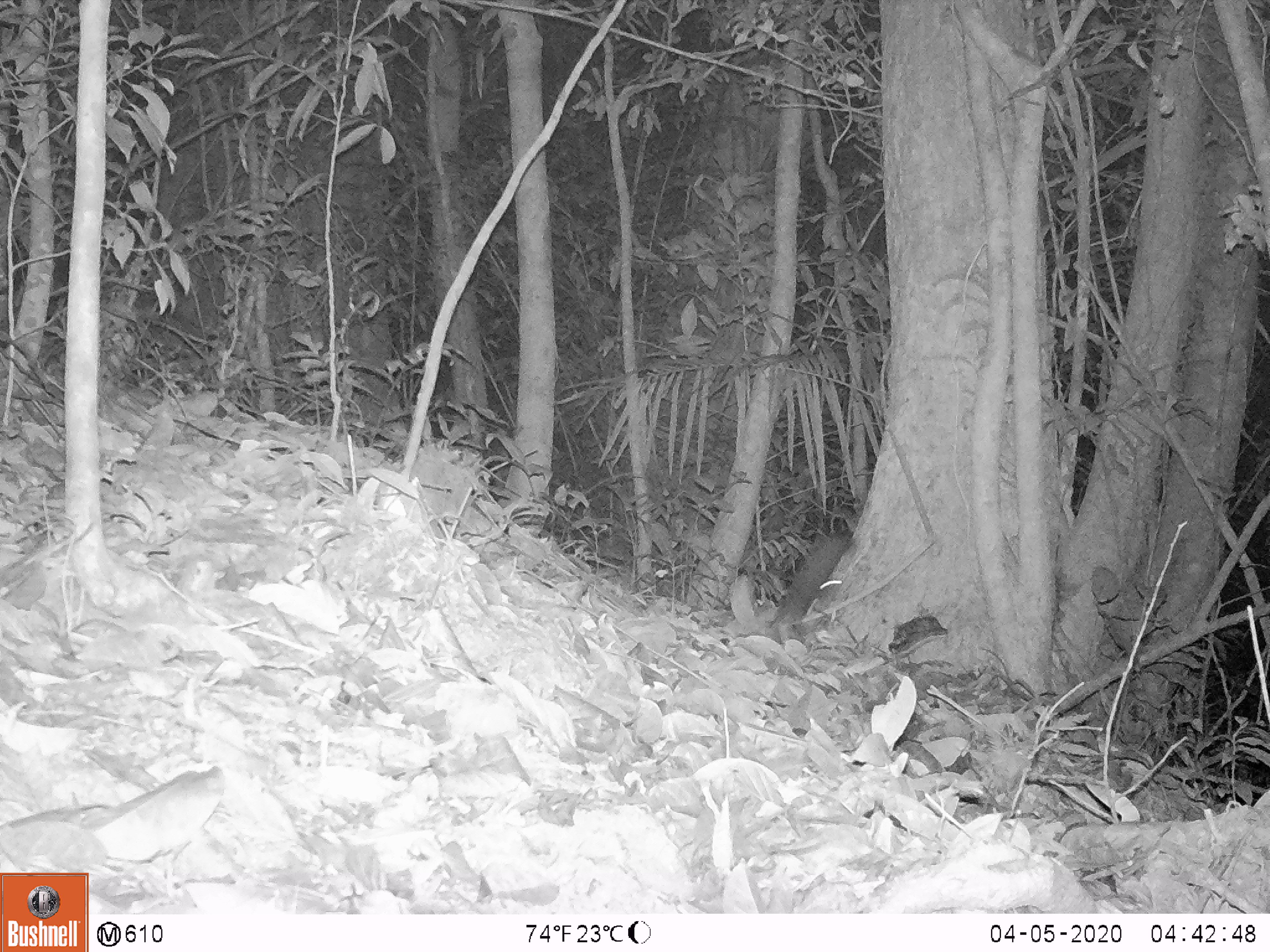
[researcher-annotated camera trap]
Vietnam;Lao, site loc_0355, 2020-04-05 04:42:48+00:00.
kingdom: Animalia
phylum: Chordata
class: Mammalia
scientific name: Mammalia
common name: mammal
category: unidentified small mammal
Unidentified small mammal (mammal) (Mammalia). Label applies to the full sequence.